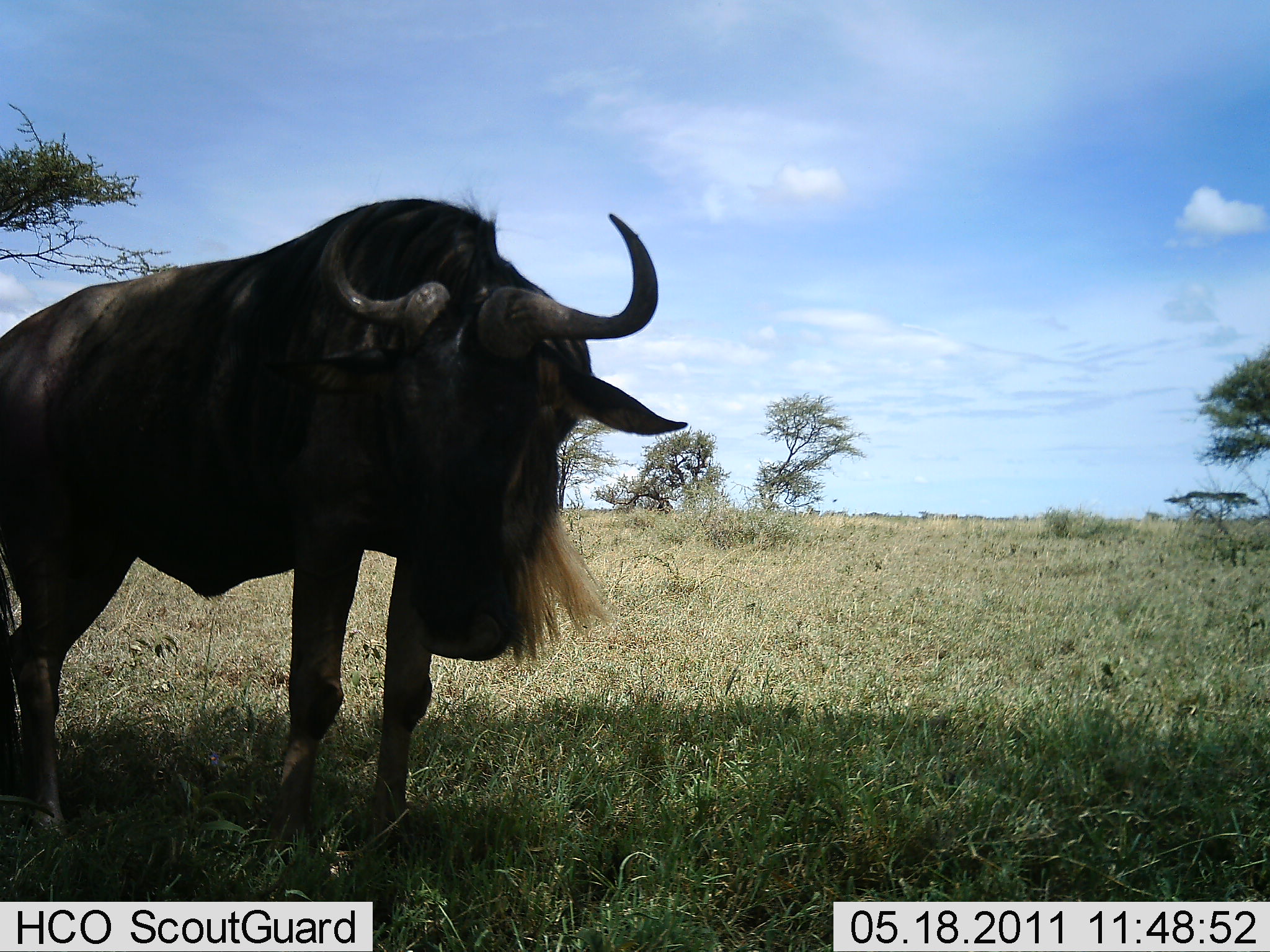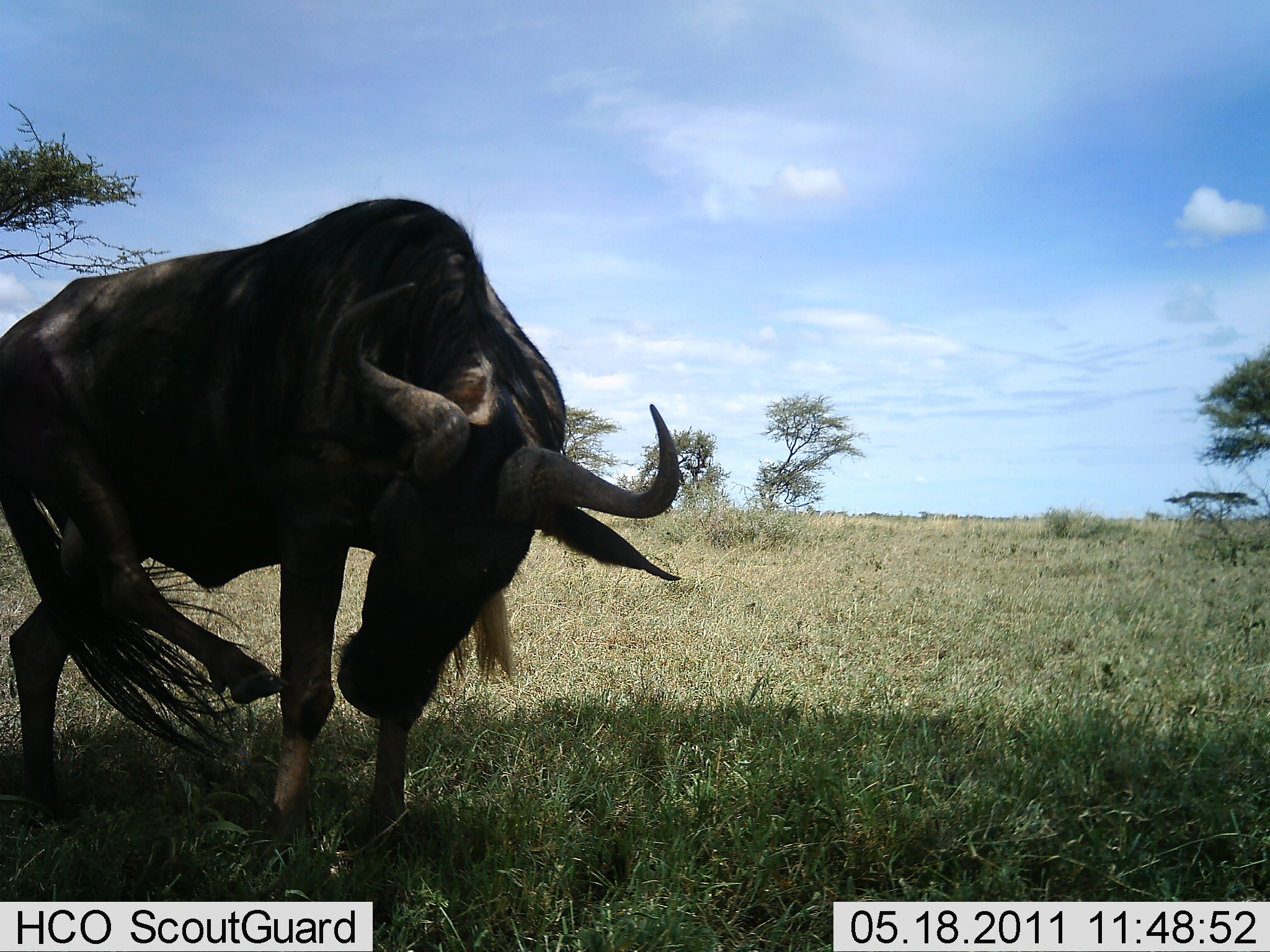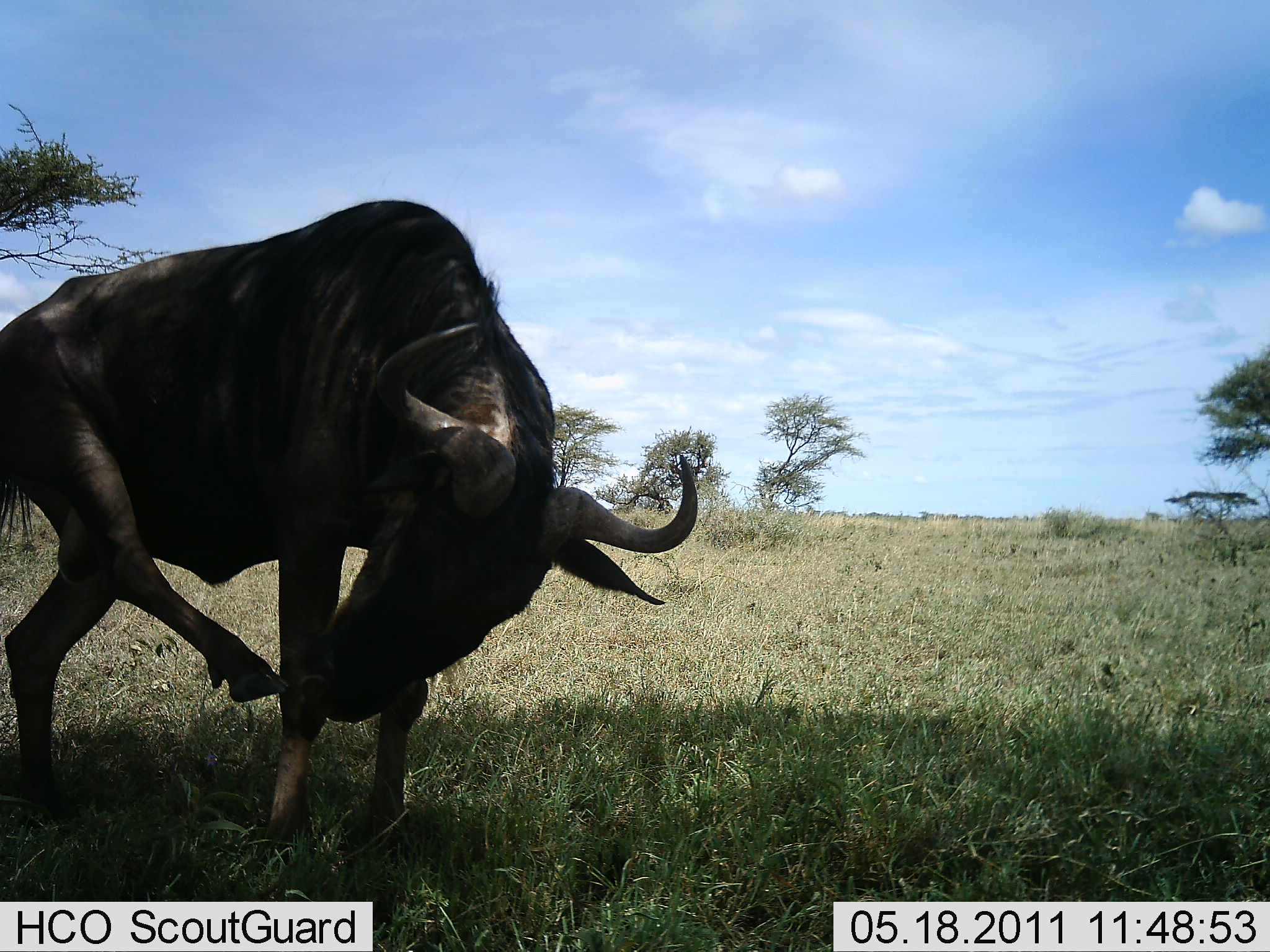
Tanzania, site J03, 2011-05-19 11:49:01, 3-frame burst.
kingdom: Animalia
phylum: Chordata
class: Mammalia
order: Artiodactyla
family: Bovidae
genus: Connochaetes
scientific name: Connochaetes taurinus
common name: blue wildebeest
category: wildebeest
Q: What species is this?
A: Wildebeest (blue wildebeest) (Connochaetes taurinus).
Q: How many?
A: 1.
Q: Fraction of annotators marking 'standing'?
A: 75%.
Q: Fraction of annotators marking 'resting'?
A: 8%.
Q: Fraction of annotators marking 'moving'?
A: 17%.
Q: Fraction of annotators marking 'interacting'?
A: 25%.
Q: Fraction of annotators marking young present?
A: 0%.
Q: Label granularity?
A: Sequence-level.